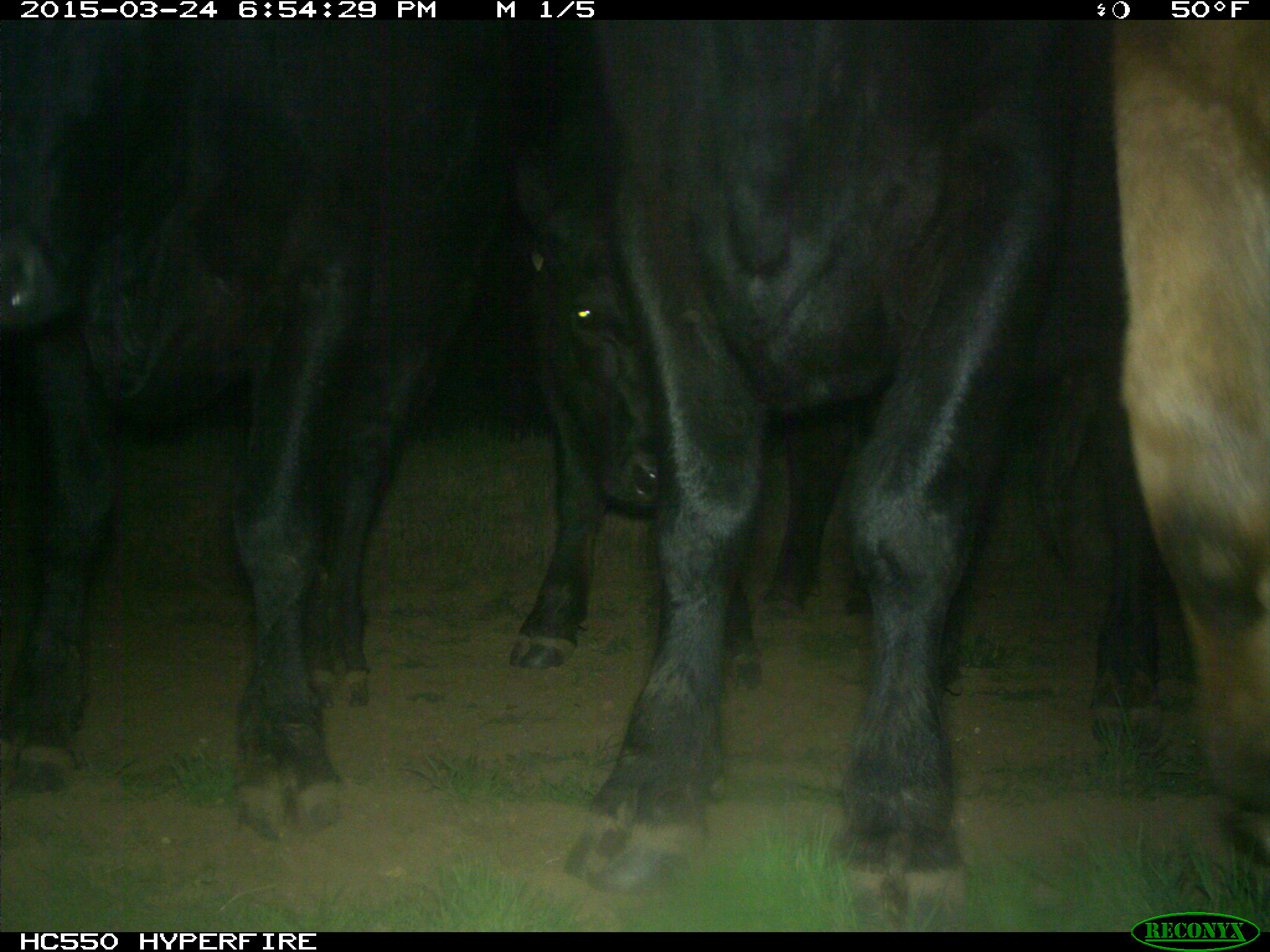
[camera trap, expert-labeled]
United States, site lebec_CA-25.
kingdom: Animalia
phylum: Chordata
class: Mammalia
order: Artiodactyla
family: Bovidae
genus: Bos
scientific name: Bos taurus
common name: domestic cow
Bos taurus (domestic cow).